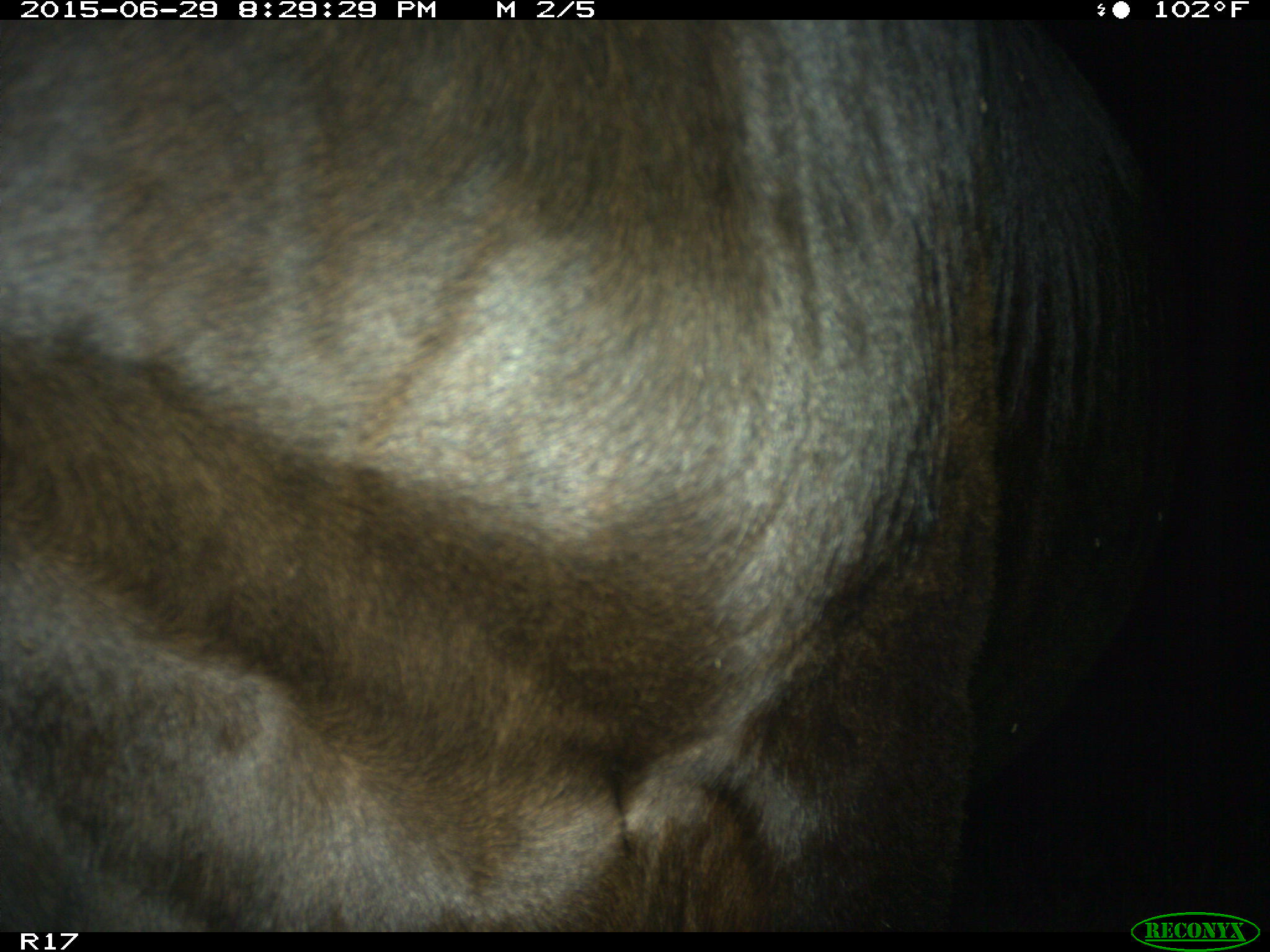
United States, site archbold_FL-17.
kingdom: Animalia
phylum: Chordata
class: Mammalia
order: Artiodactyla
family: Bovidae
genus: Bos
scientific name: Bos taurus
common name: domestic cow